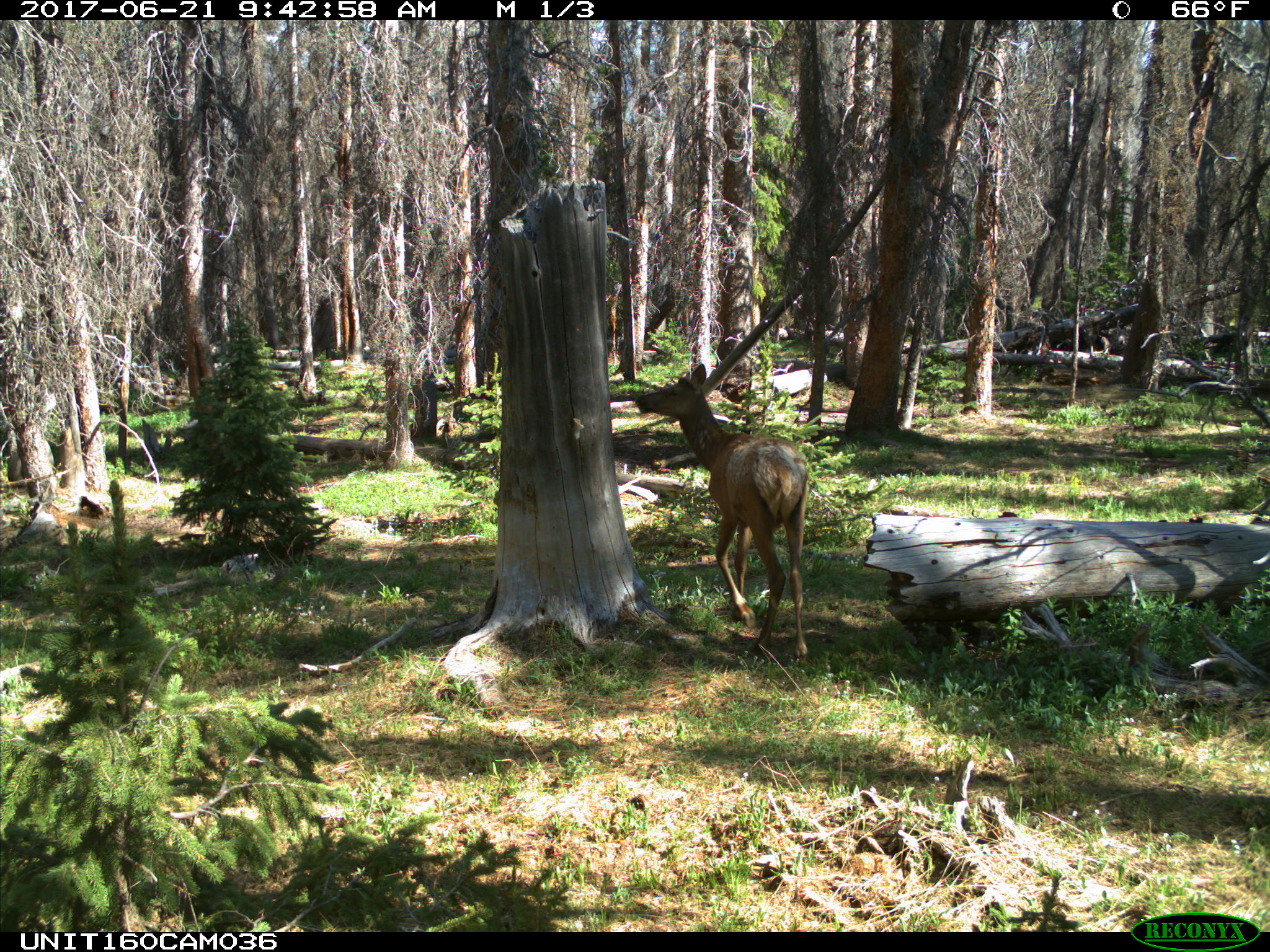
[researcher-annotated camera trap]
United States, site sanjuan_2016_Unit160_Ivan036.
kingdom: Animalia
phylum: Chordata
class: Mammalia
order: Artiodactyla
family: Cervidae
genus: Cervus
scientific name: Cervus elaphus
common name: red deer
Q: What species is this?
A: Cervus elaphus (red deer).